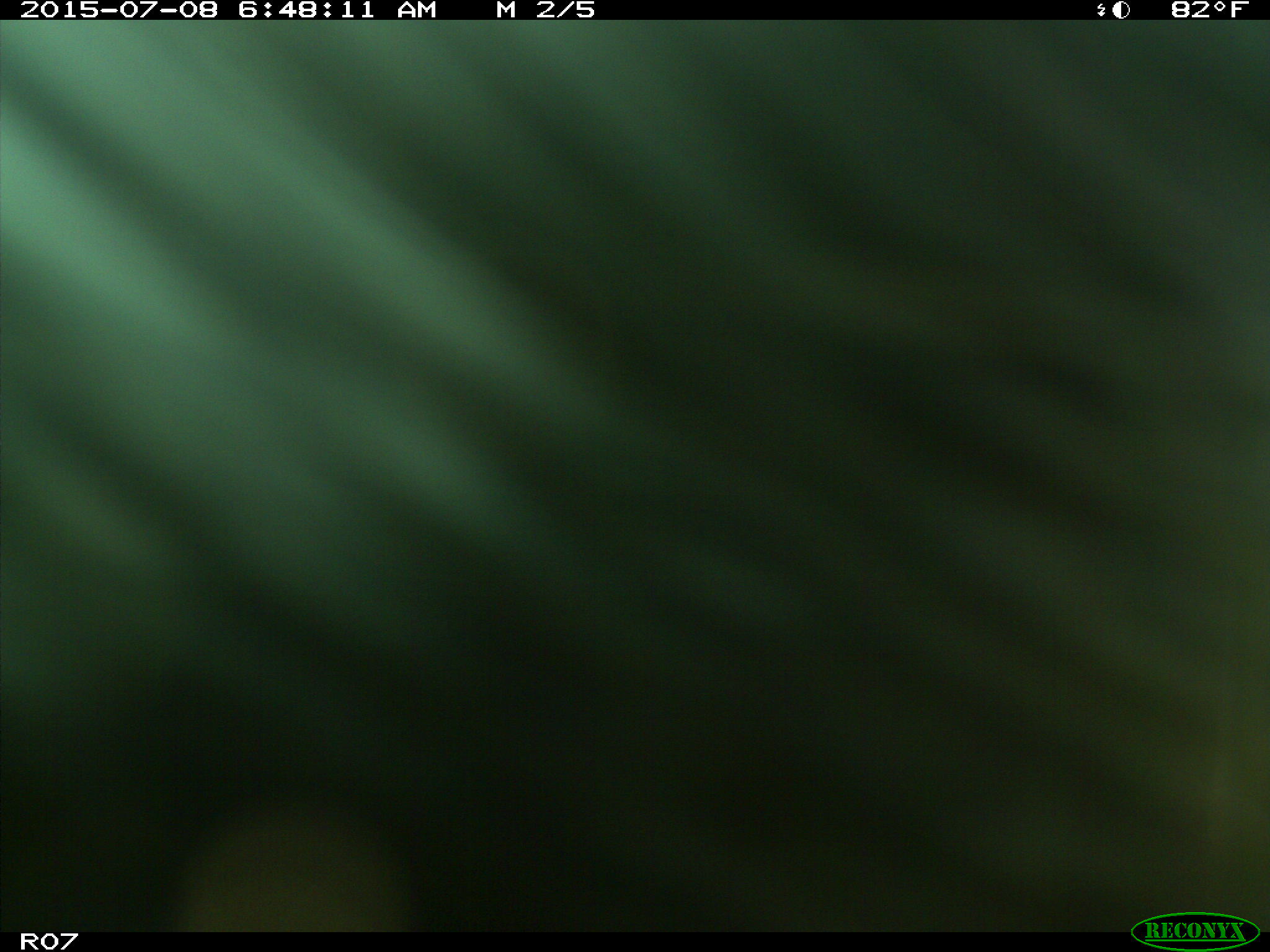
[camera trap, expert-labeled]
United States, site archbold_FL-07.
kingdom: Animalia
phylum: Chordata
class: Mammalia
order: Artiodactyla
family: Bovidae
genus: Bos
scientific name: Bos taurus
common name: domestic cow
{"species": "Bos taurus (domestic cow)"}